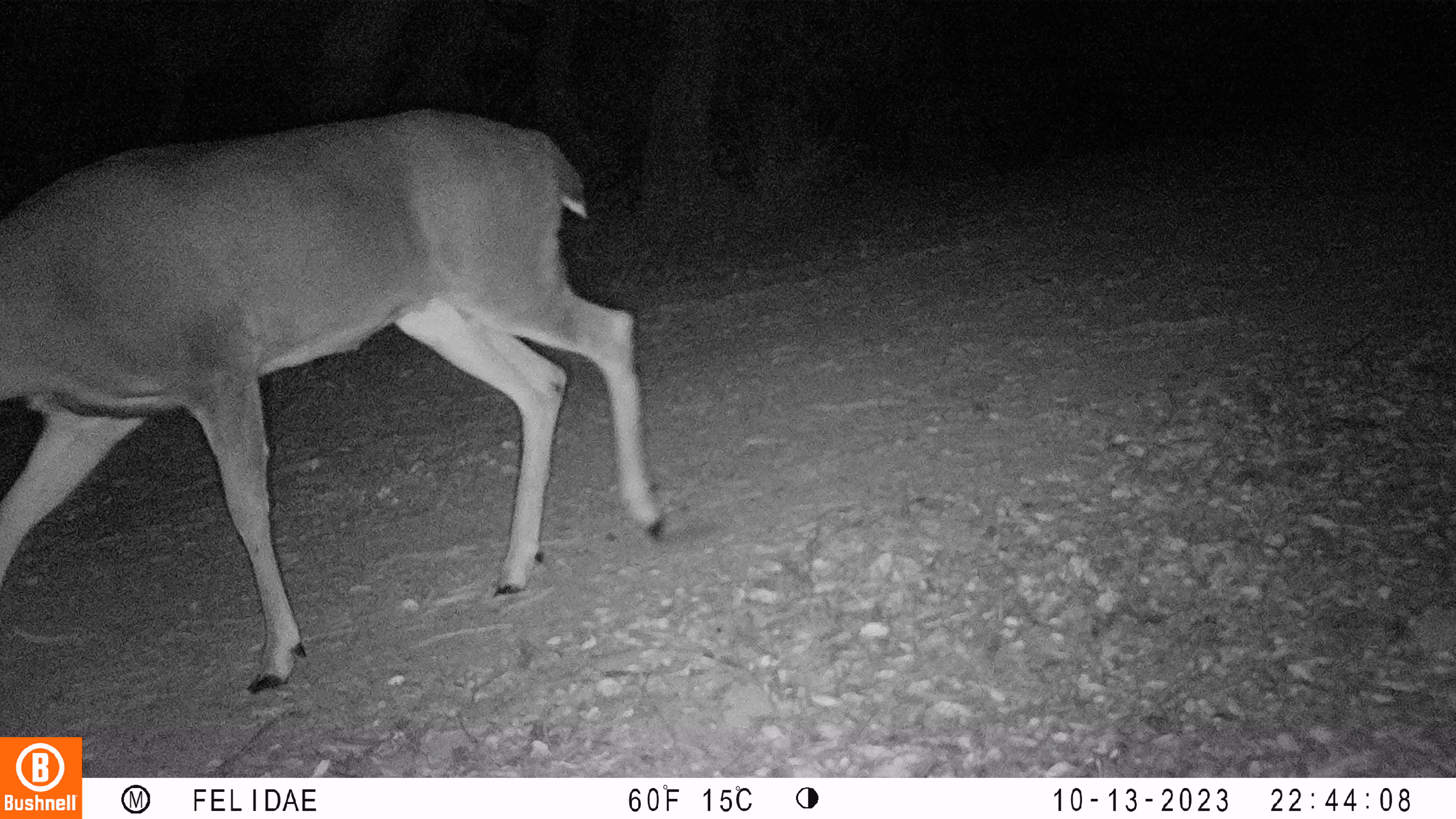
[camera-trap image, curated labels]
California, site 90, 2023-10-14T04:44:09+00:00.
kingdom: Animalia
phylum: Chordata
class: Mammalia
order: Artiodactyla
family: Cervidae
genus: Odocoileus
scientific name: Odocoileus hemionus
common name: mule deer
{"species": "mule deer (Odocoileus hemionus)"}